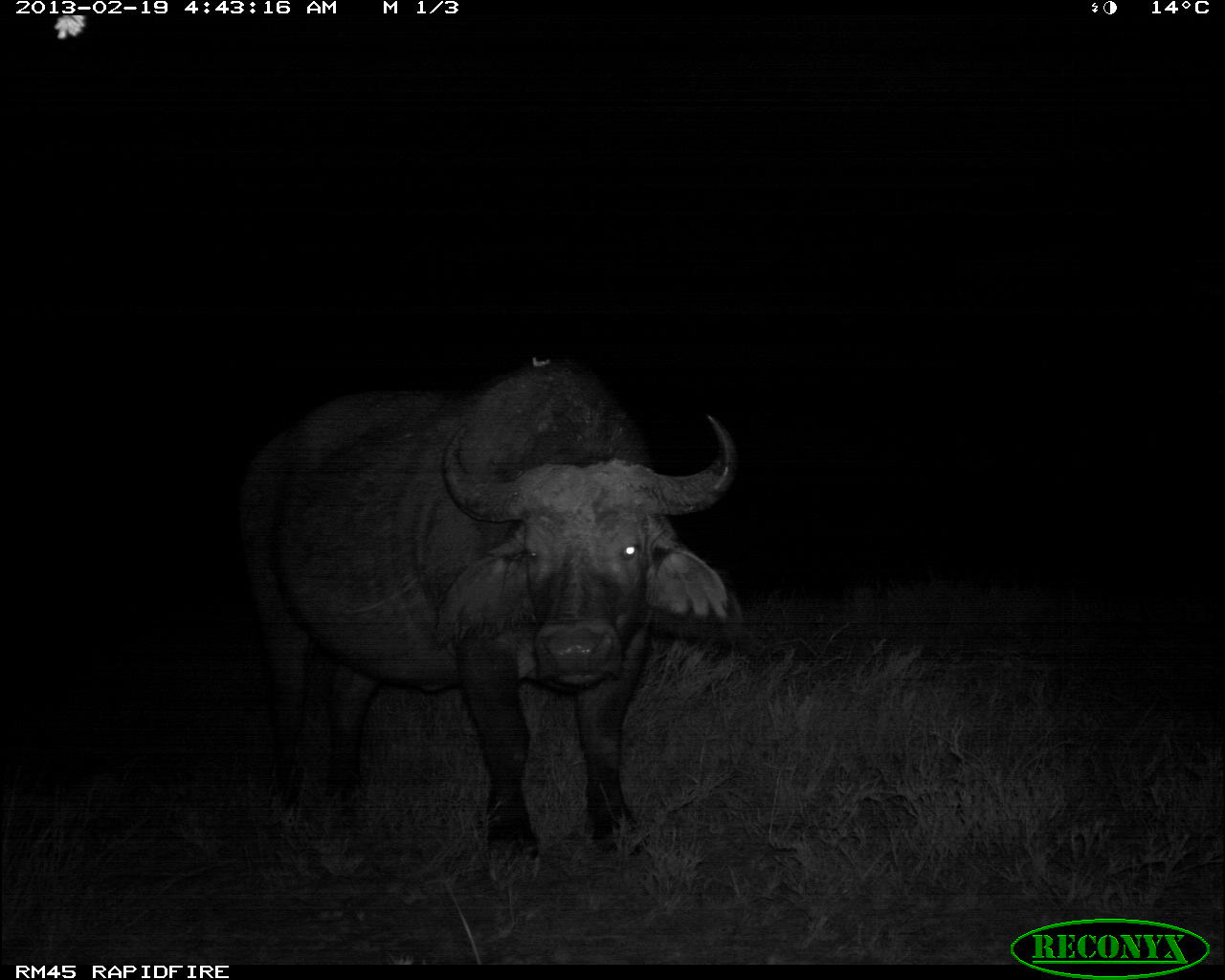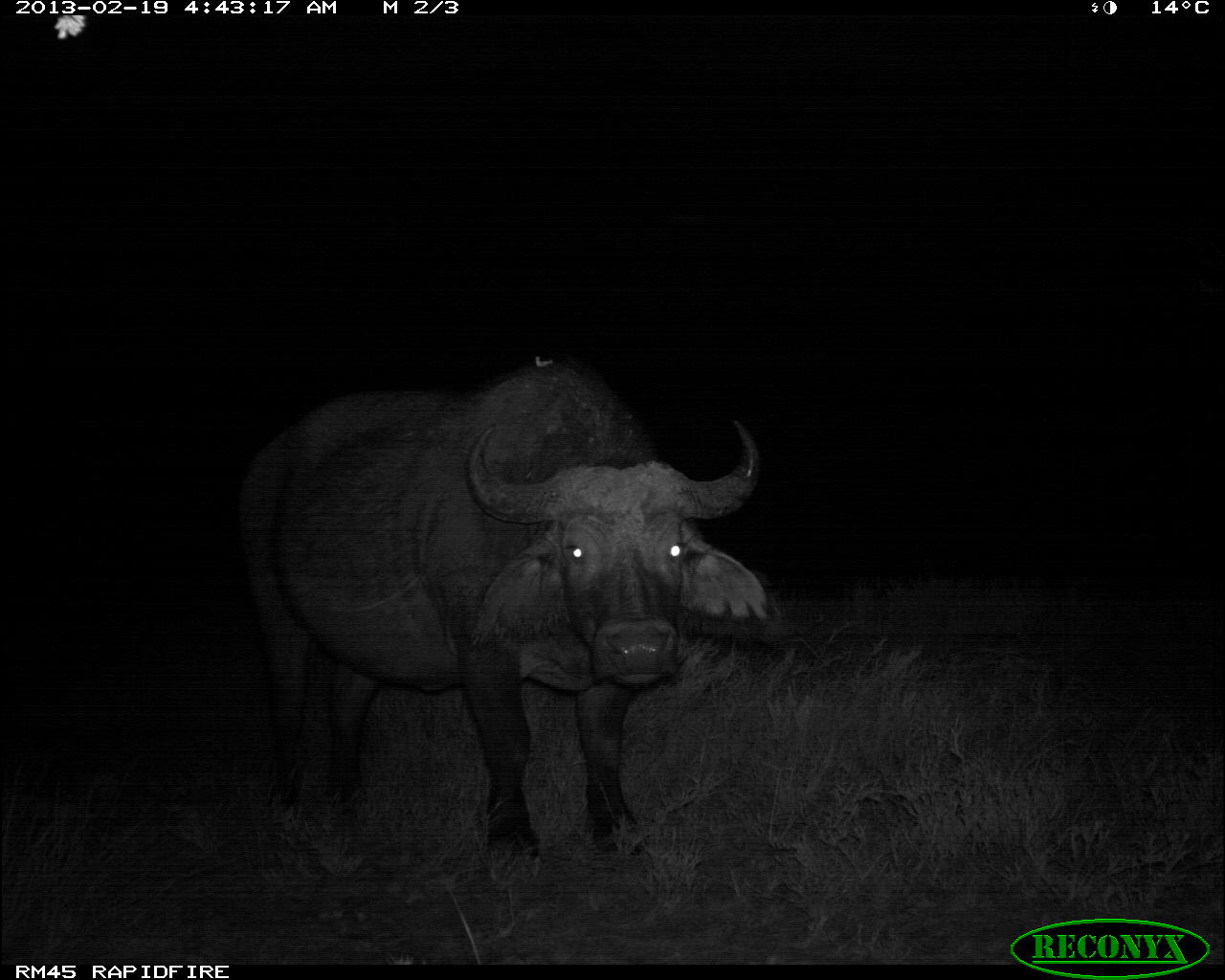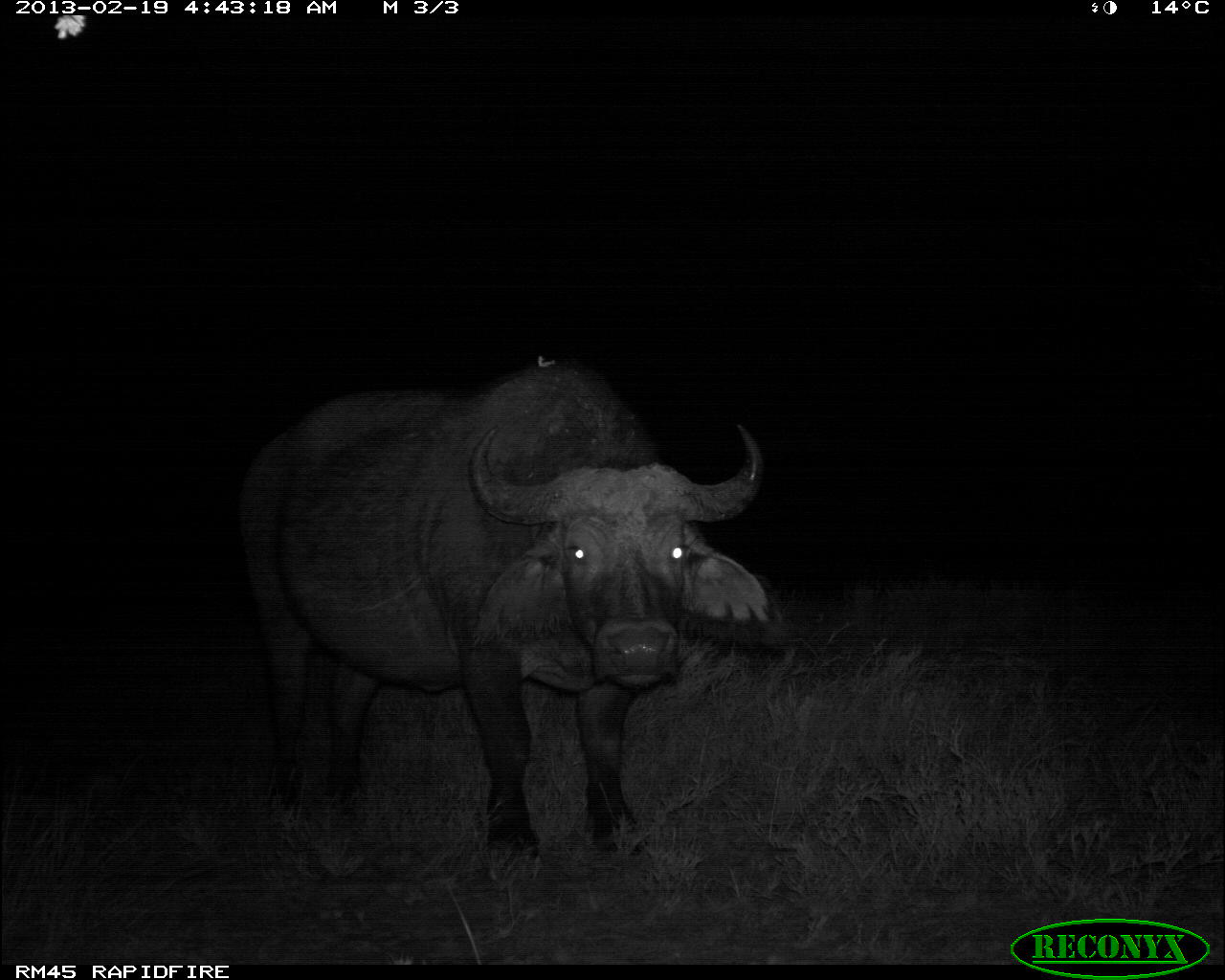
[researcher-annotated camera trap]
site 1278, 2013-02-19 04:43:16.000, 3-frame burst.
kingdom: Animalia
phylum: Chordata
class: Mammalia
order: Artiodactyla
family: Bovidae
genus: Syncerus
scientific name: Syncerus caffer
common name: african buffalo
Syncerus caffer (african buffalo), count 1.